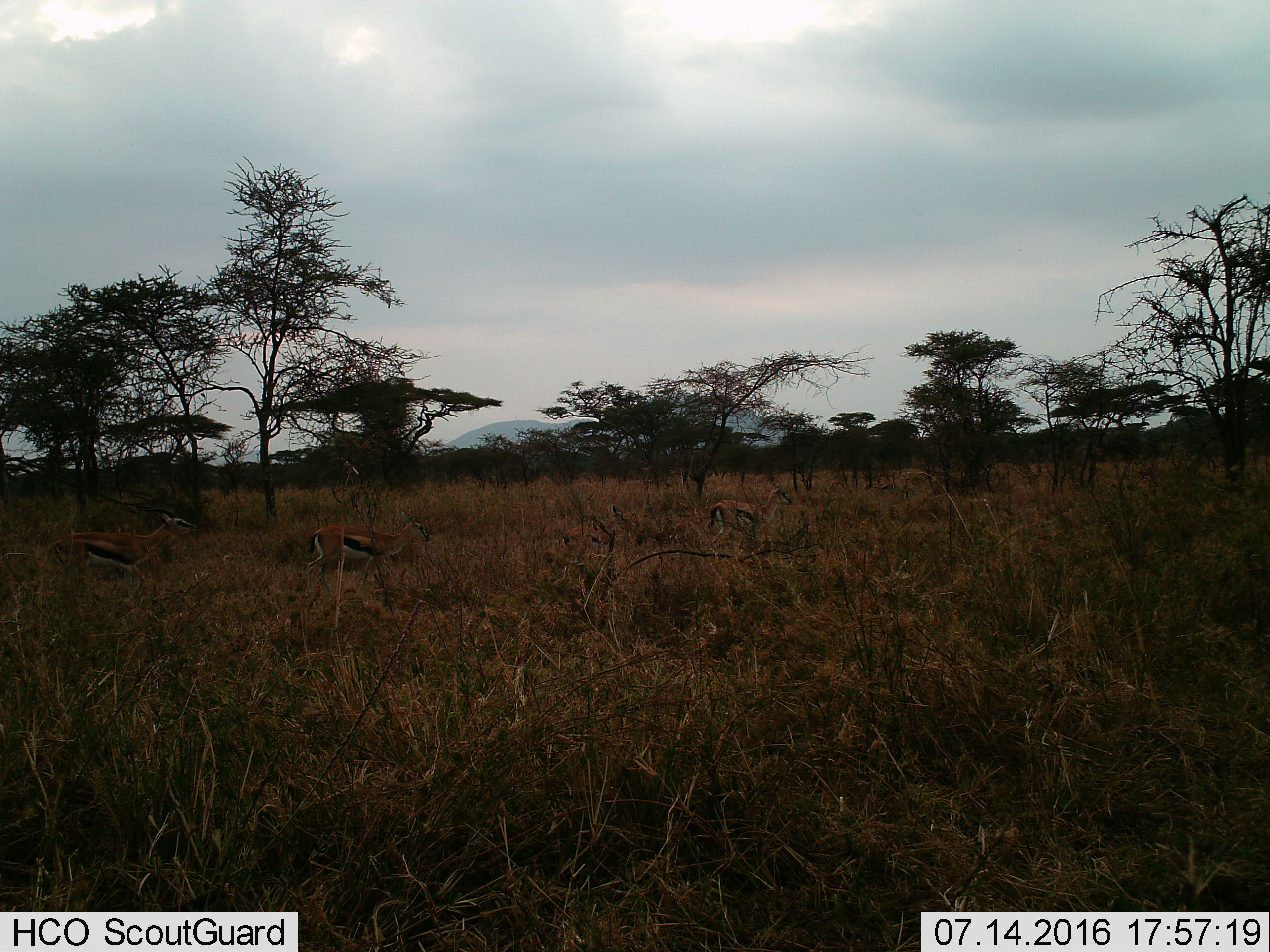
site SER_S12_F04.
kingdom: Animalia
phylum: Chordata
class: Mammalia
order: Artiodactyla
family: Bovidae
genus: Eudorcas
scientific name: Eudorcas thomsonii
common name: thomson's gazelle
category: gazellethomsons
Gazellethomsons (thomson's gazelle) (Eudorcas thomsonii), count 3. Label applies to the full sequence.